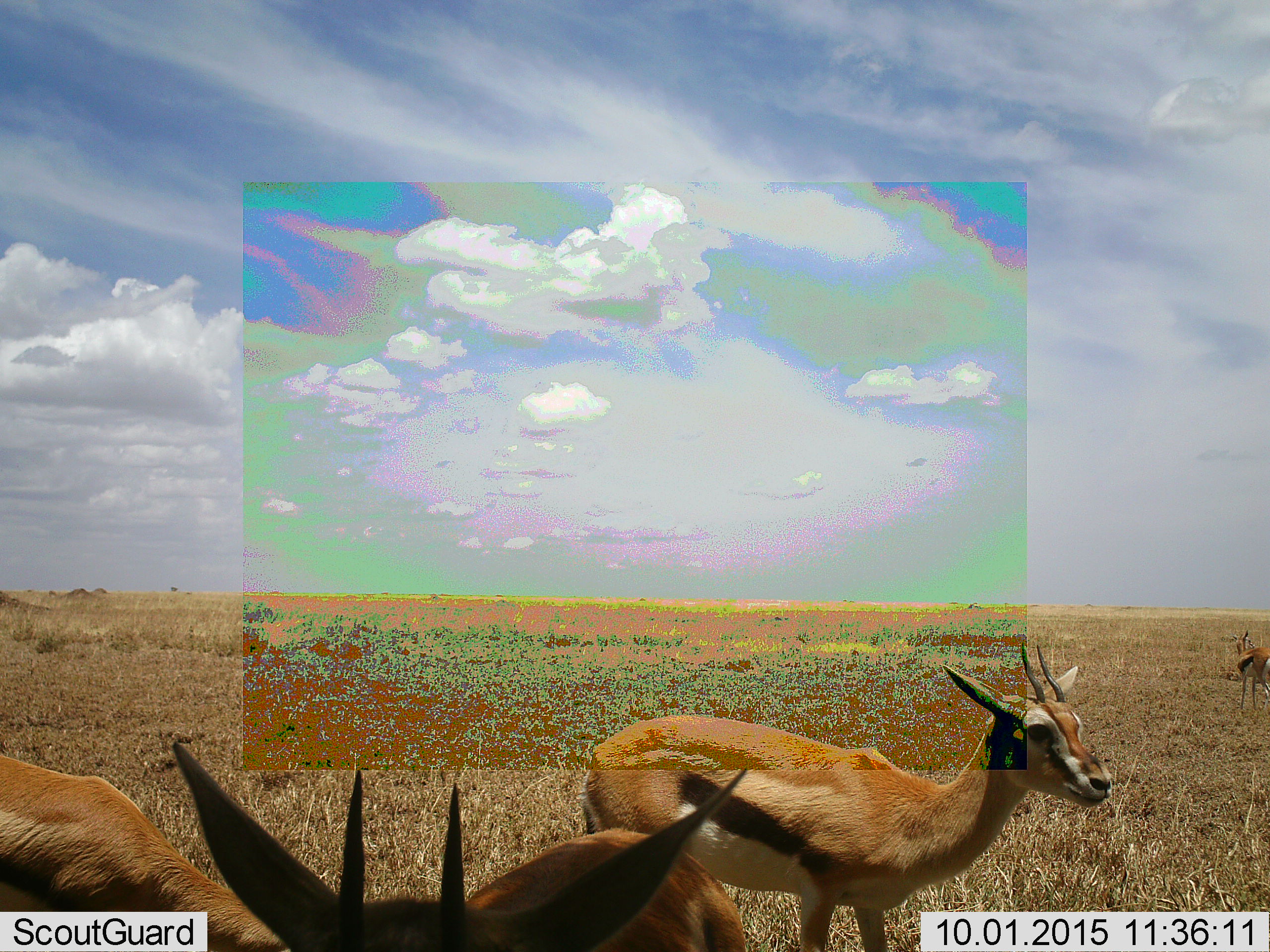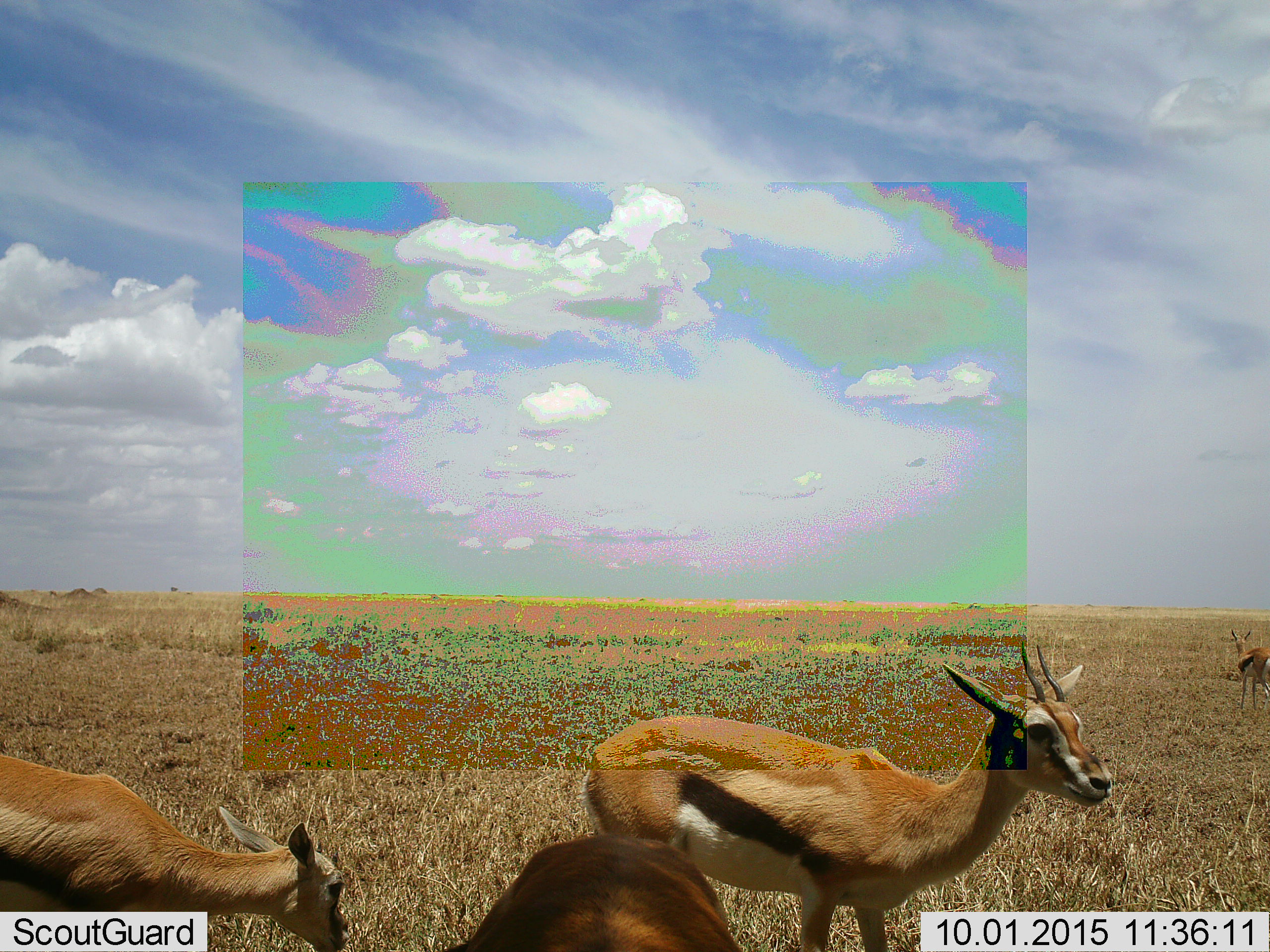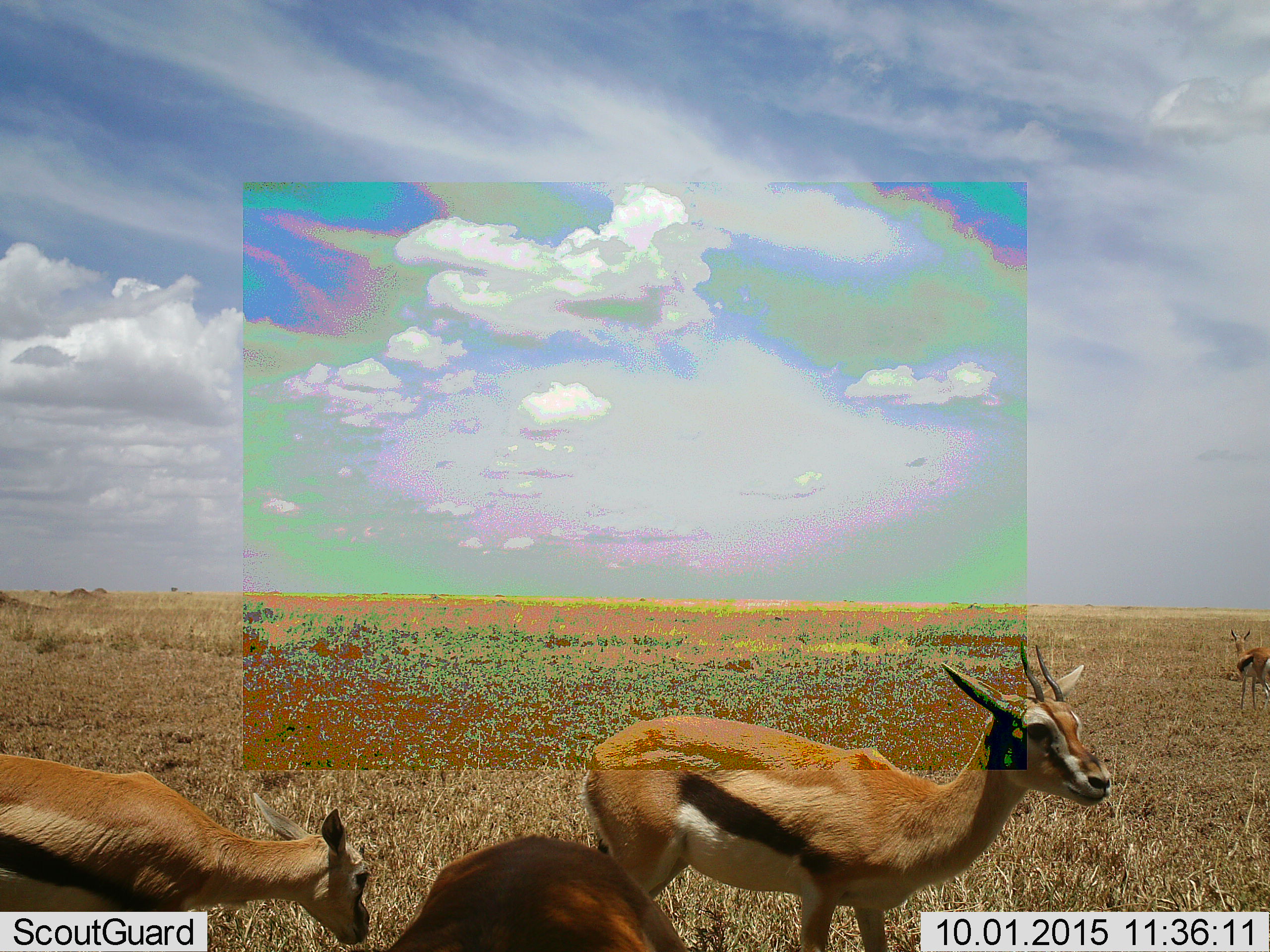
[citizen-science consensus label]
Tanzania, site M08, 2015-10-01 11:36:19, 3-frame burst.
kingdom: Animalia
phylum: Chordata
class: Mammalia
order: Artiodactyla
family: Bovidae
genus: Eudorcas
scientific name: Eudorcas thomsonii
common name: thomson's gazelle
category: gazellethomsons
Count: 4.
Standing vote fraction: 100%.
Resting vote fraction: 0%.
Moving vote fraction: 33%.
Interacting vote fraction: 0%.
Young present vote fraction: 11%.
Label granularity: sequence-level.